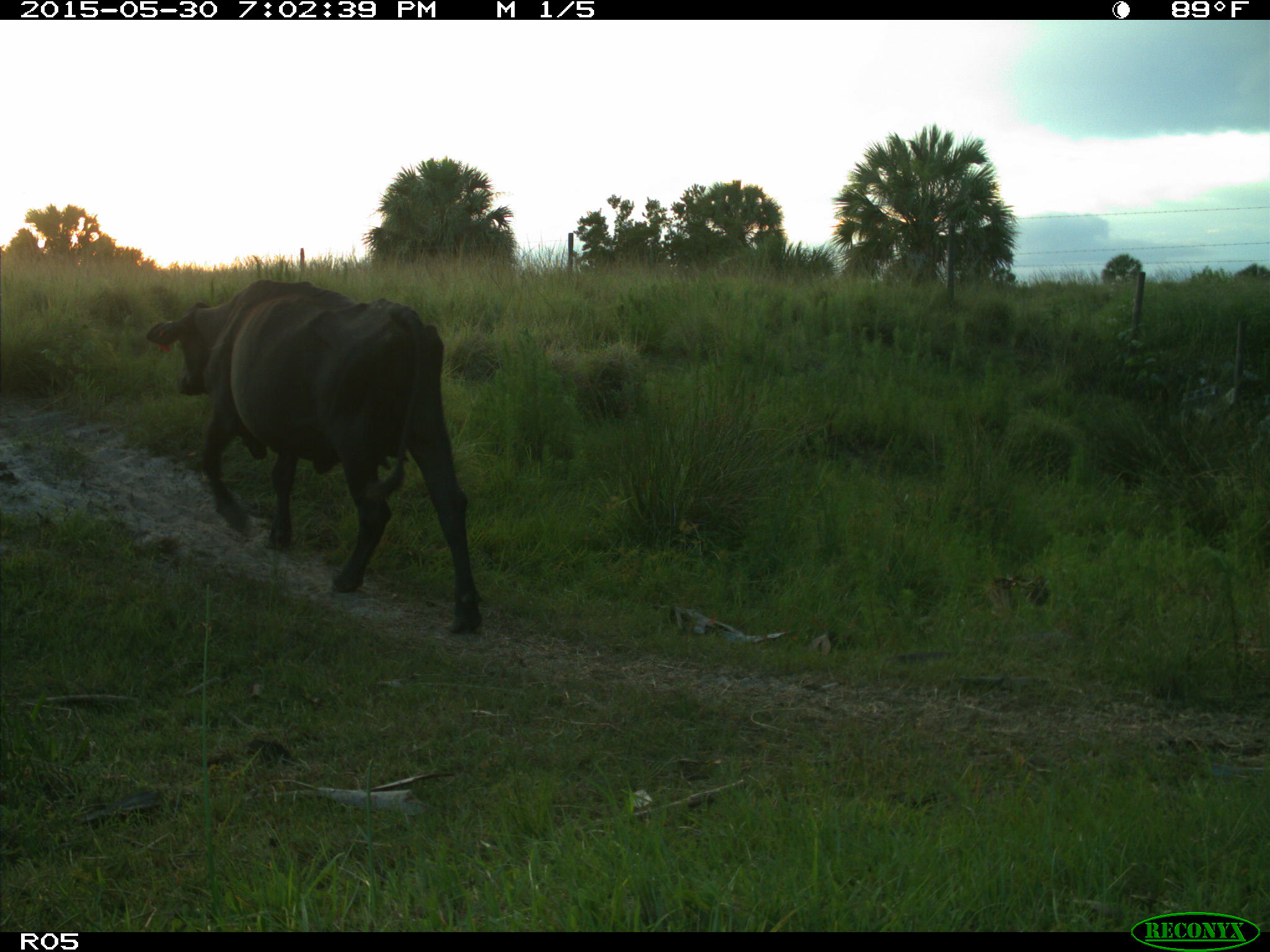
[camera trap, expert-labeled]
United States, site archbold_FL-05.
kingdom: Animalia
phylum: Chordata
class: Mammalia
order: Artiodactyla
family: Bovidae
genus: Bos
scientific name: Bos taurus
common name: domestic cow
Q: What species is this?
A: Bos taurus (domestic cow).